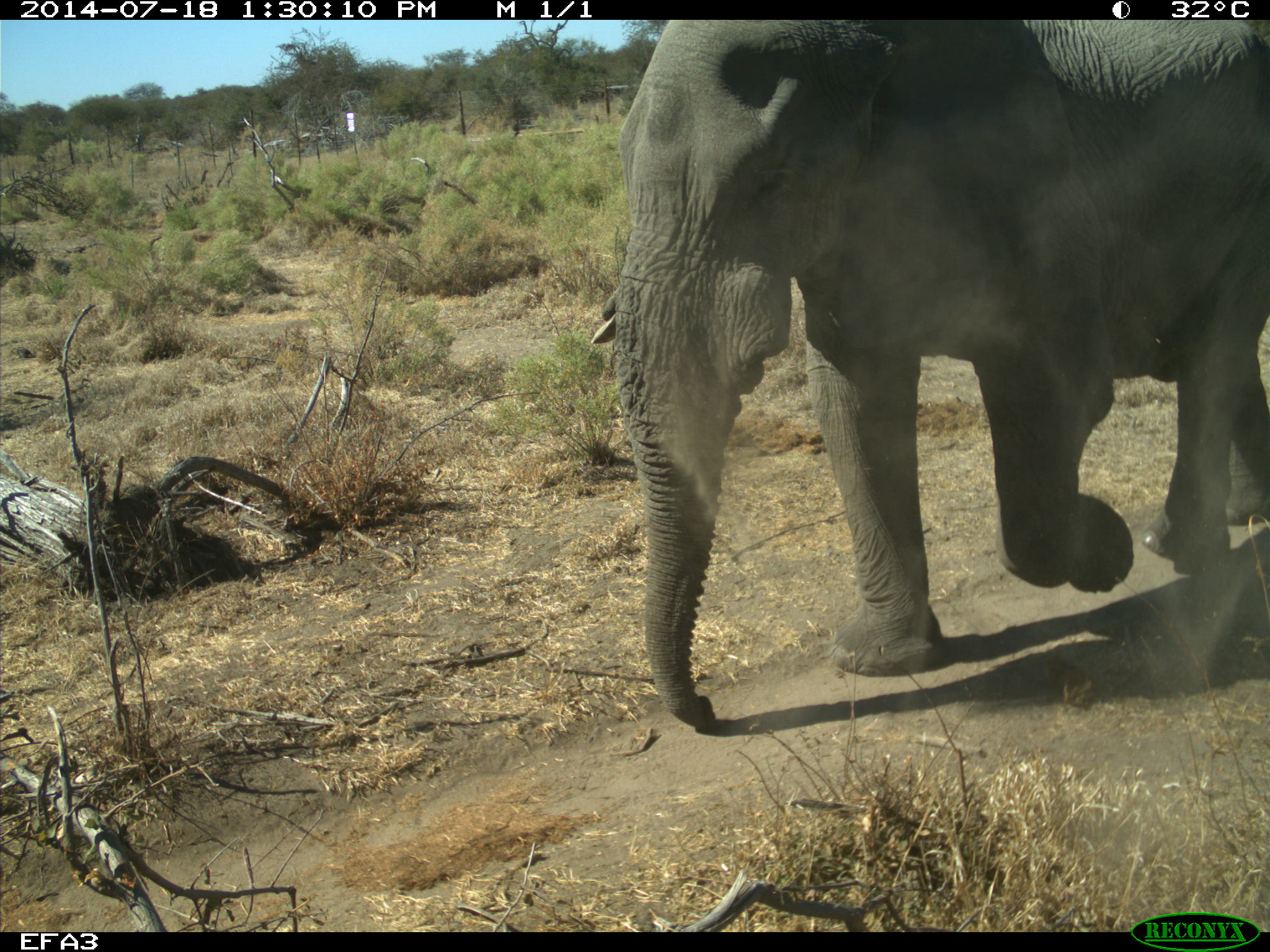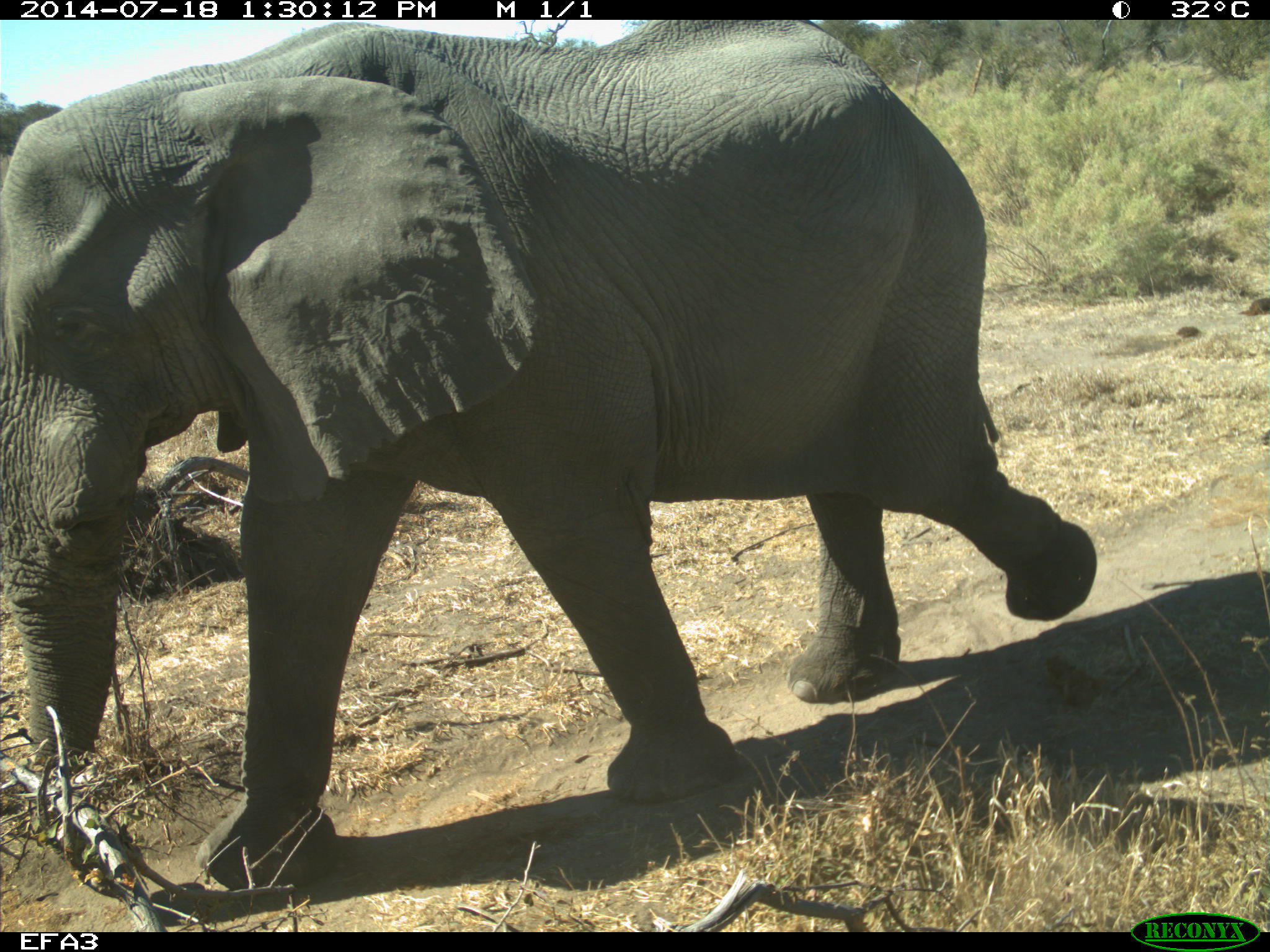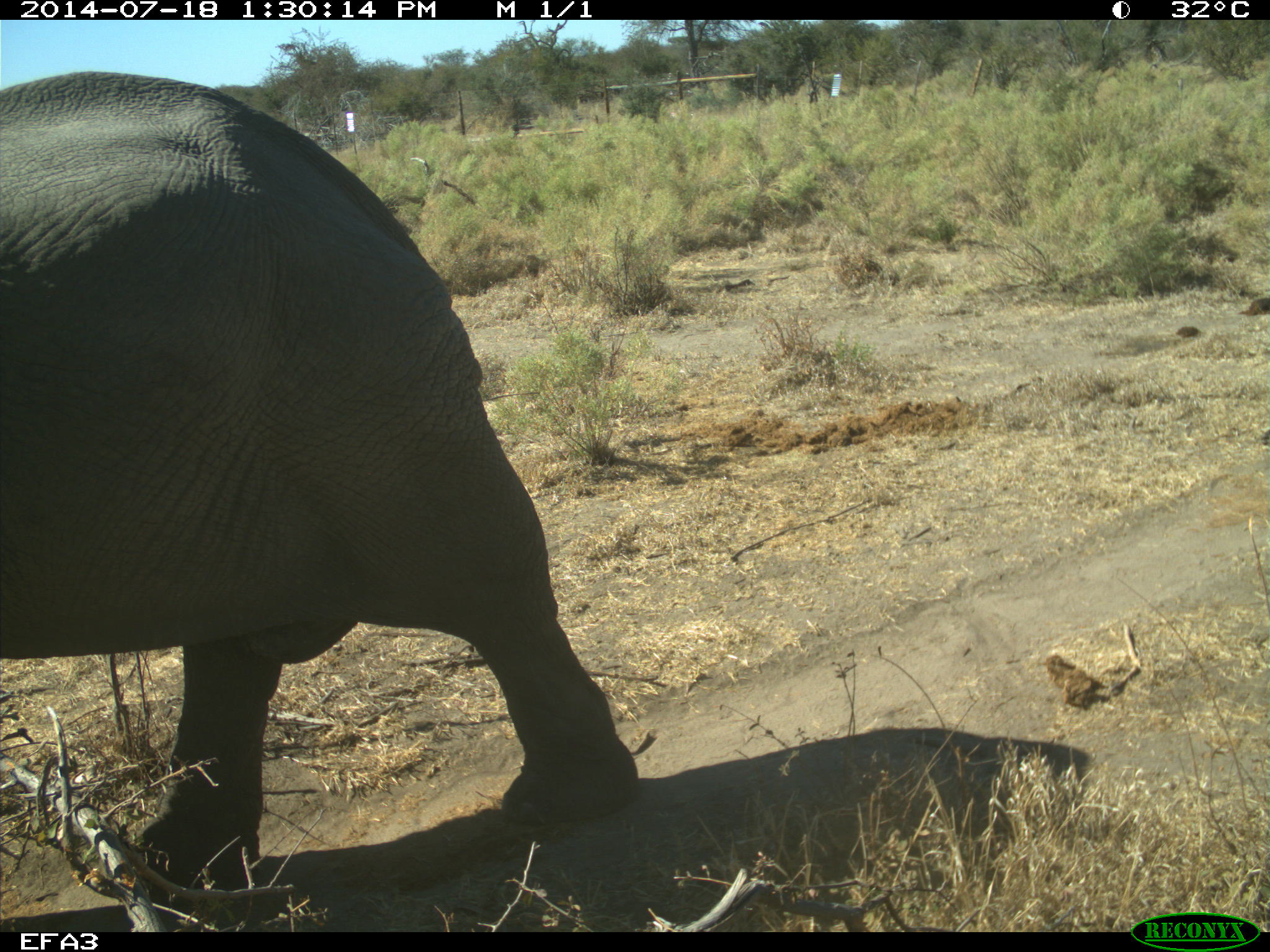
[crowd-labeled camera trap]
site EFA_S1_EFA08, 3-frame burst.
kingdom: Animalia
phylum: Chordata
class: Mammalia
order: Proboscidea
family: Elephantidae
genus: Loxodonta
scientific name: Loxodonta africana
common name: african bush elephant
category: elephant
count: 1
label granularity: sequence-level